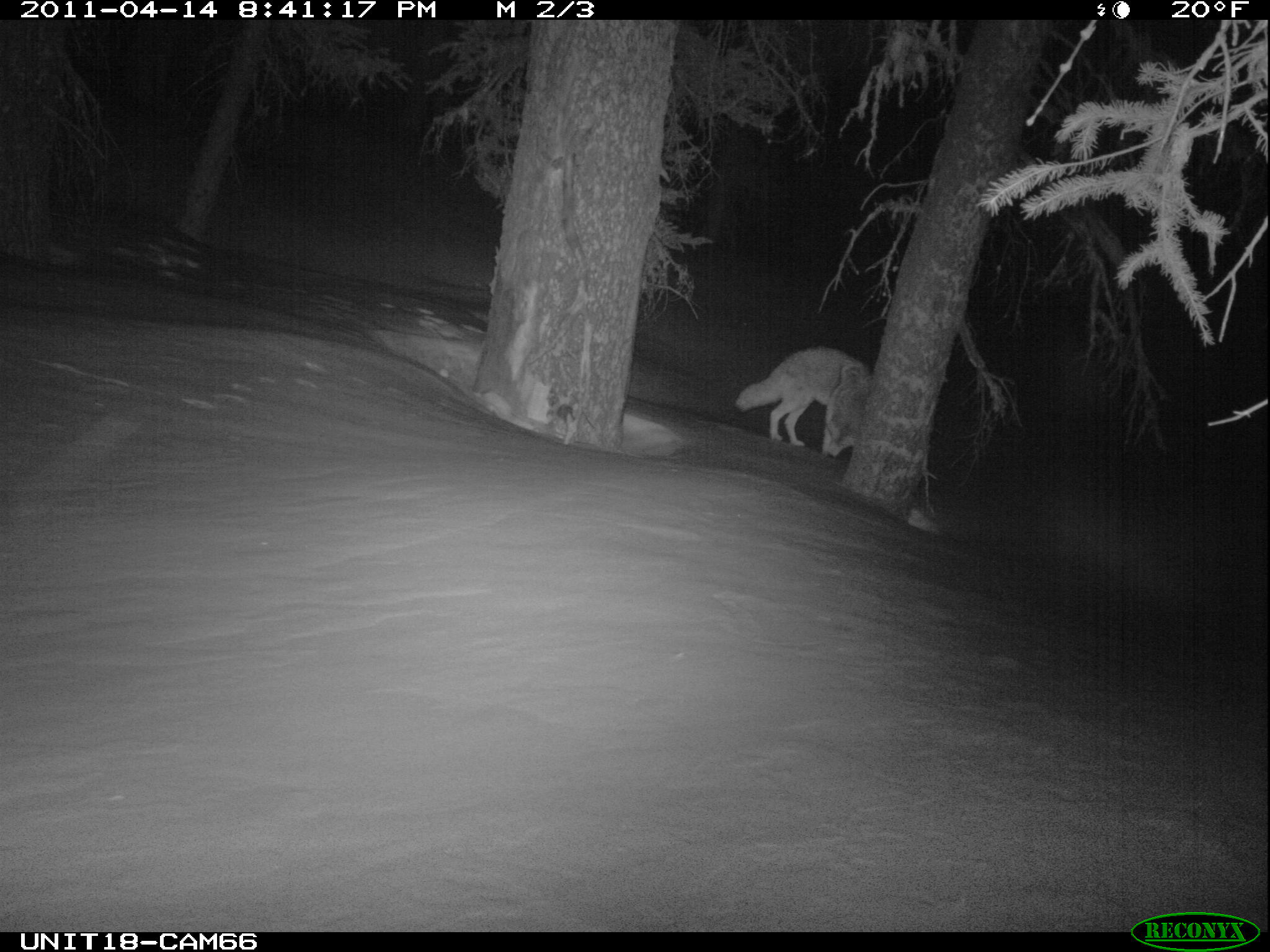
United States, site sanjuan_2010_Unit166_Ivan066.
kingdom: Animalia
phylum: Chordata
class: Mammalia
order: Carnivora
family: Canidae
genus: Canis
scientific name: Canis latrans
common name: coyote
Canis latrans (coyote).